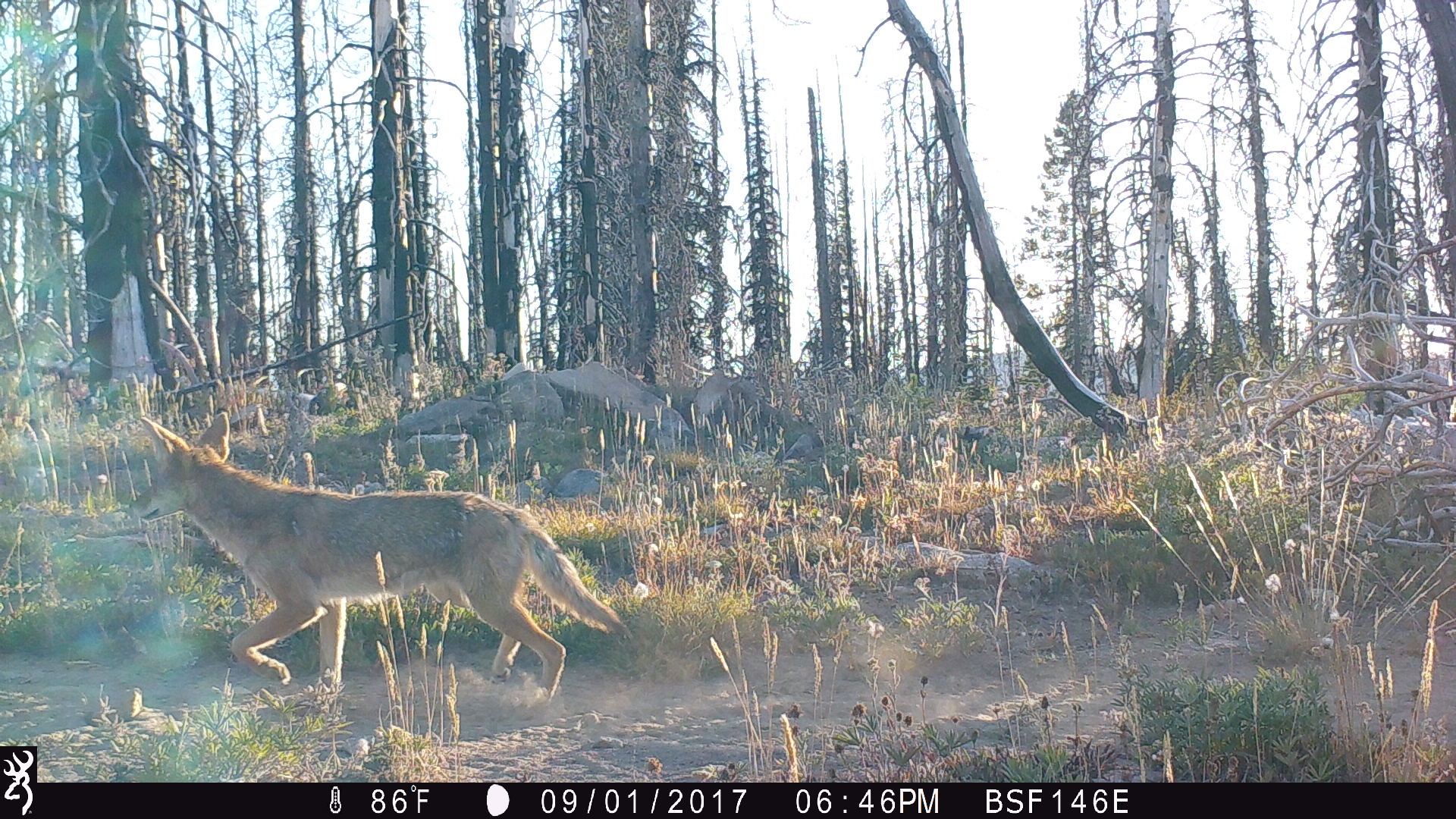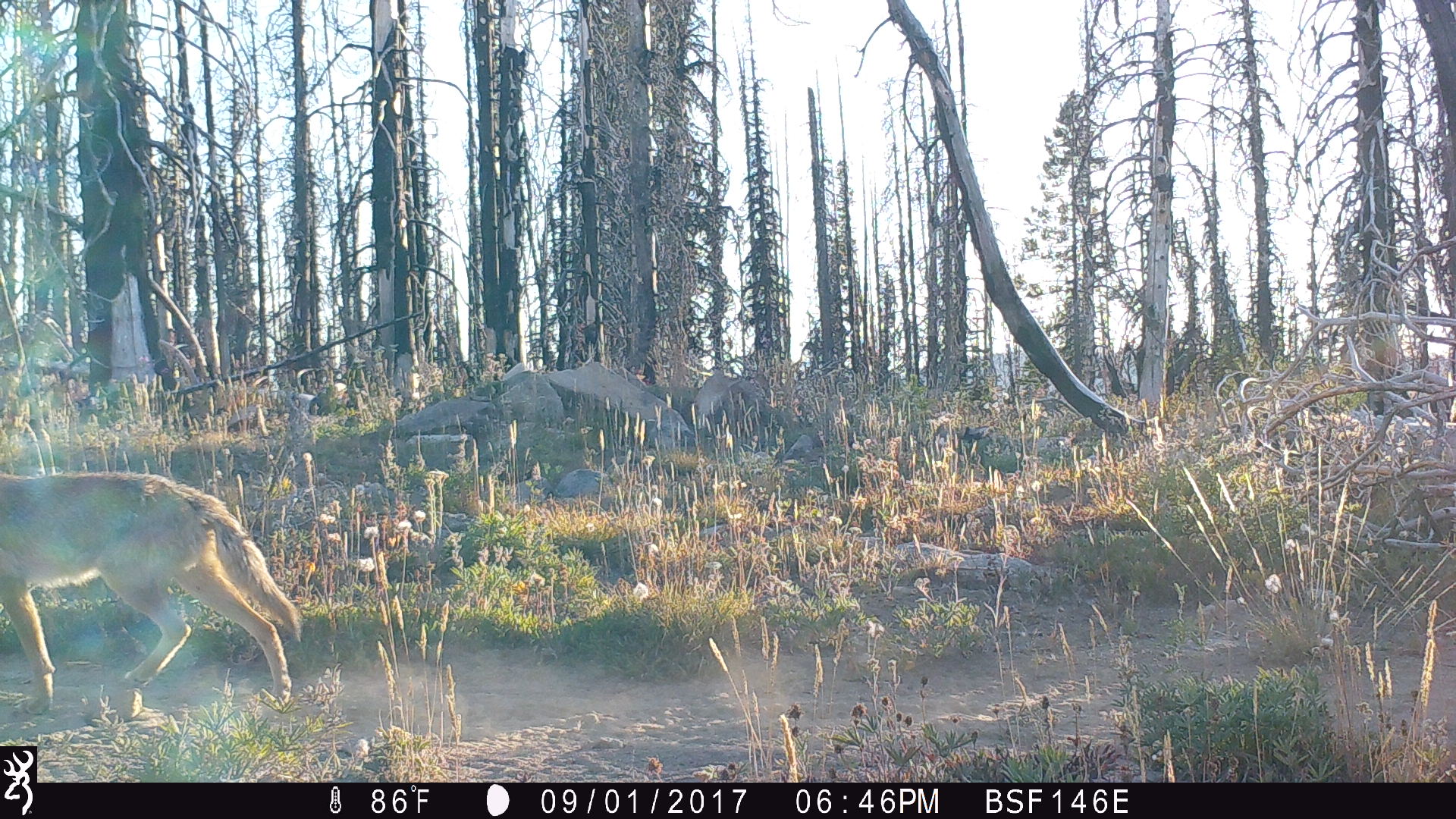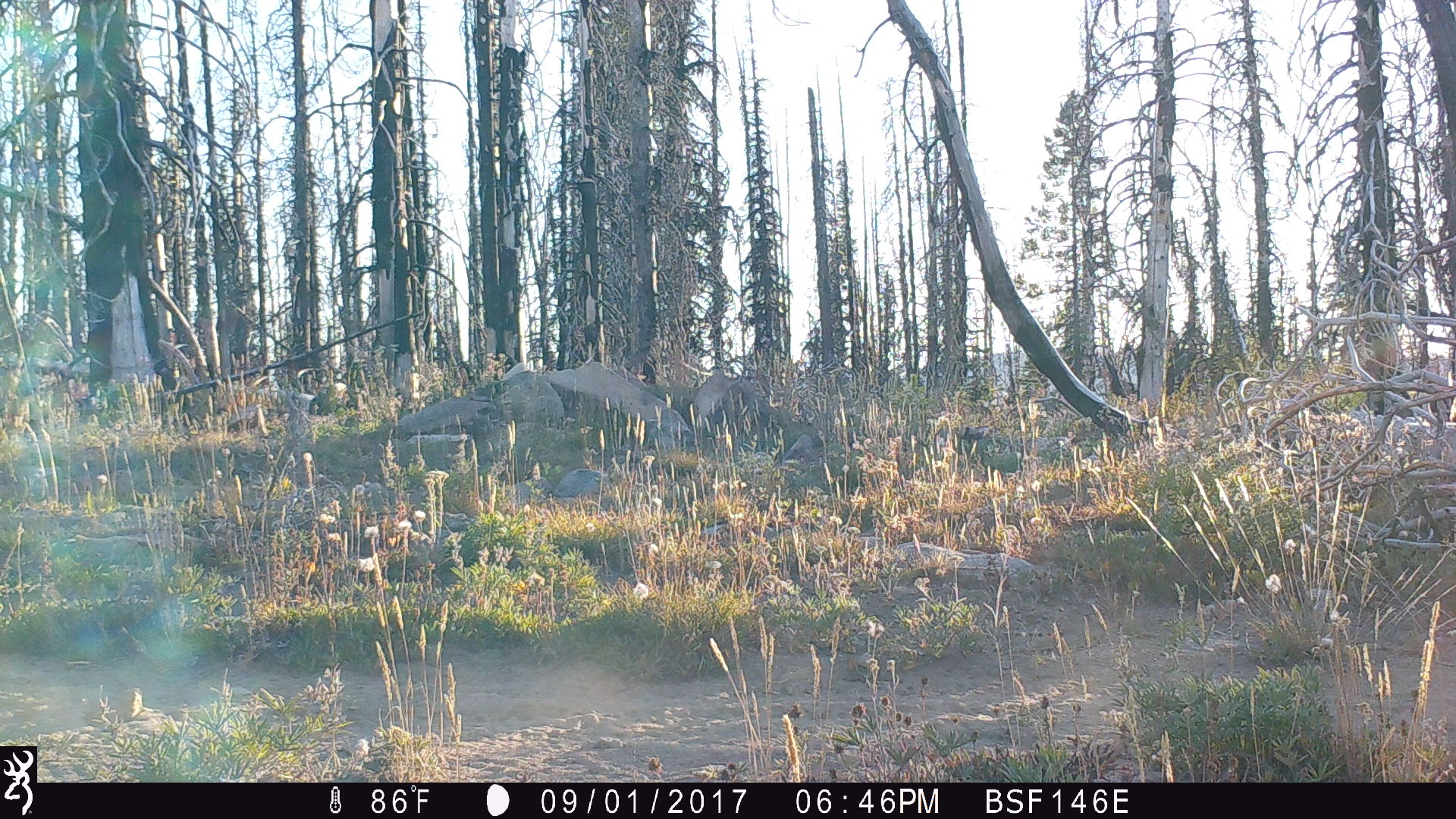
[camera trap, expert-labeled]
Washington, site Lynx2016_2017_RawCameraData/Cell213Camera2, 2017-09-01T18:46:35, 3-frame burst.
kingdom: Animalia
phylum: Chordata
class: Mammalia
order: Carnivora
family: Canidae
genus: Canis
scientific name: Canis latrans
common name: coyote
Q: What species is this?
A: Canis latrans (coyote).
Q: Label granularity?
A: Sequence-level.